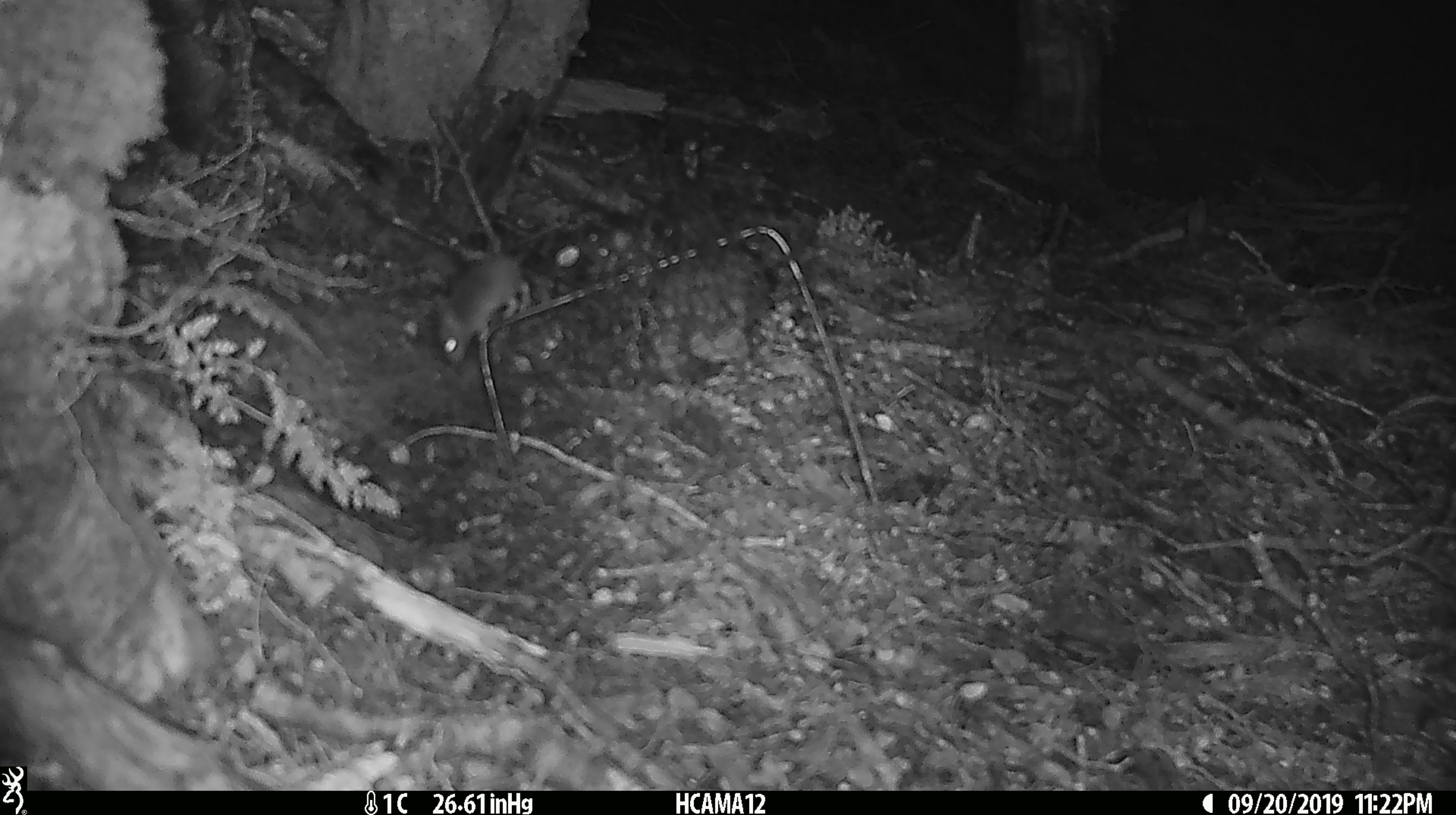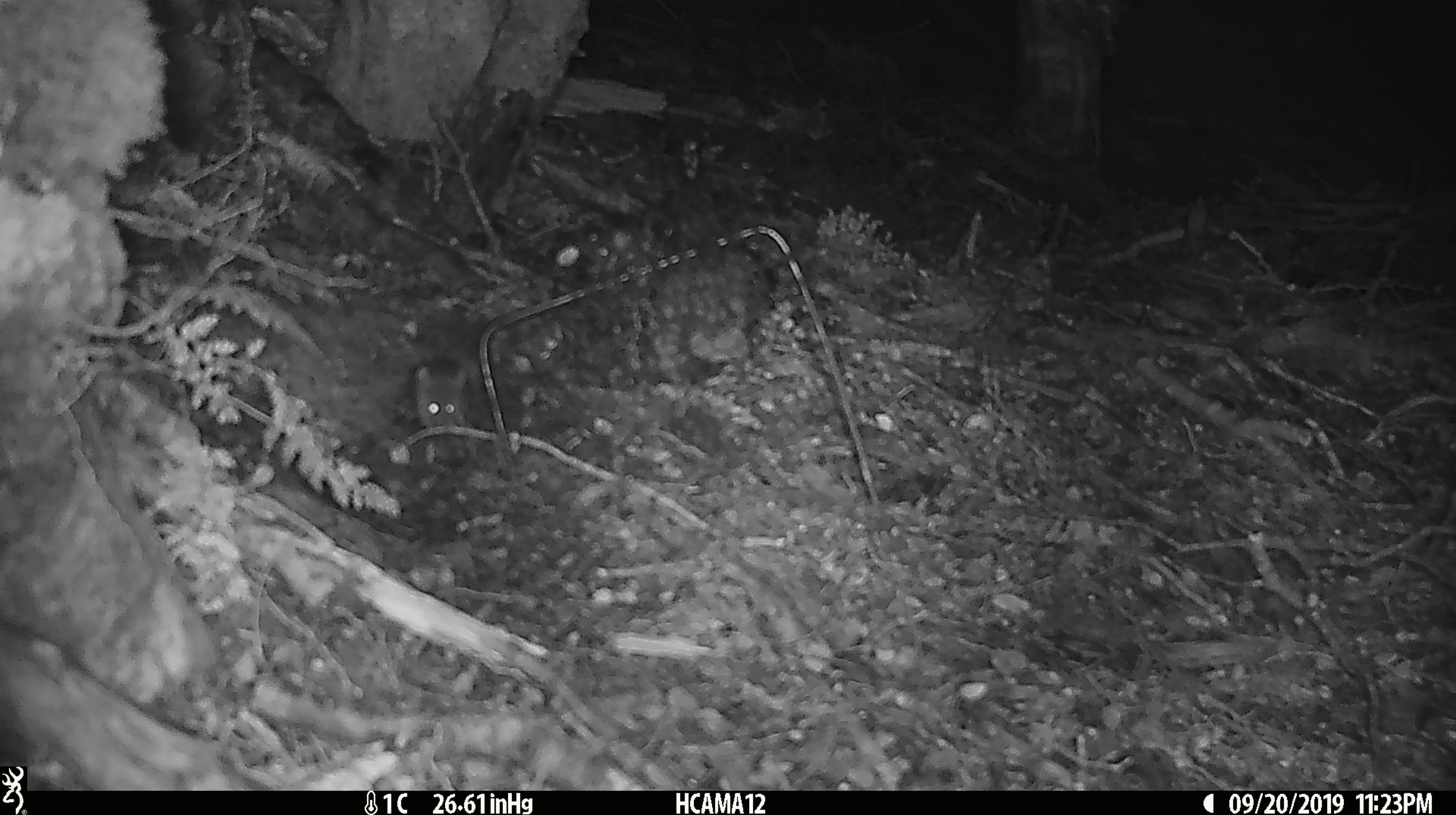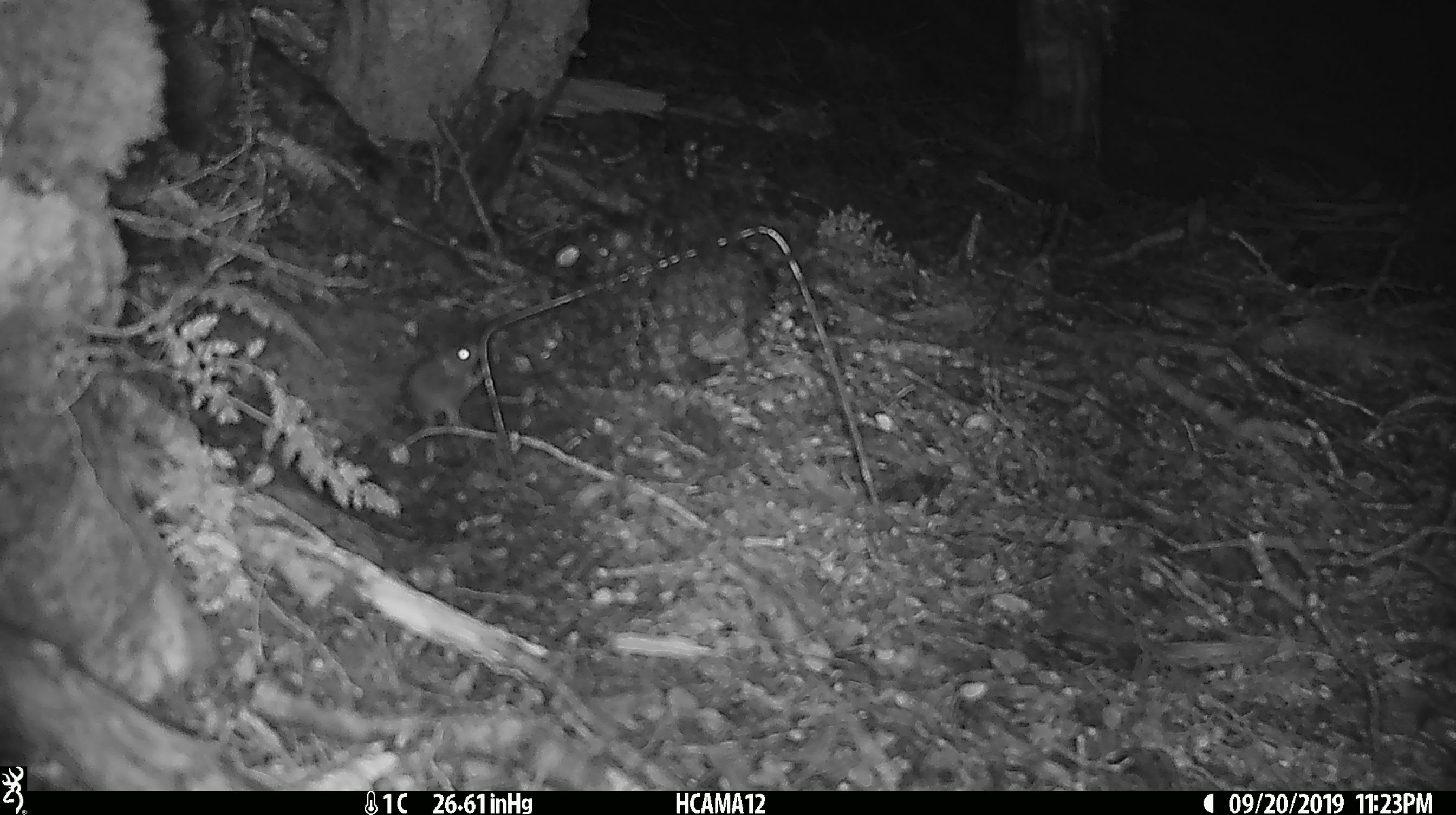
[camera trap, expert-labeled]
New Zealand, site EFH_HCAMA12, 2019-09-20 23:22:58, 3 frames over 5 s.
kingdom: Animalia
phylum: Chordata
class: Mammalia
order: Rodentia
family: Muridae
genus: Mus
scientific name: Mus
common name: mouse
Mouse (Mus).